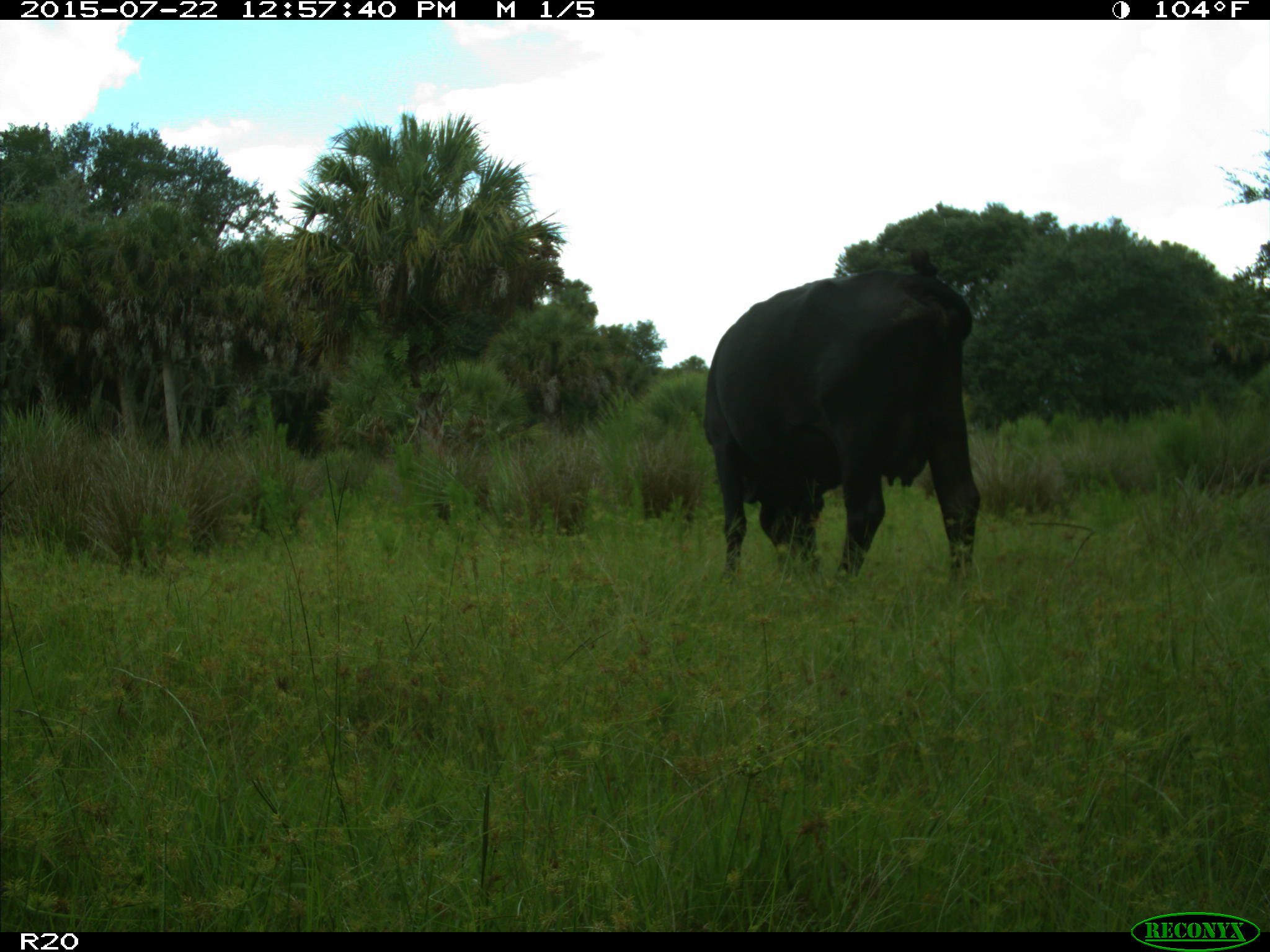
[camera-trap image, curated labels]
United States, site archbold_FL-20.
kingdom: Animalia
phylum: Chordata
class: Mammalia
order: Artiodactyla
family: Bovidae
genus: Bos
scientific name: Bos taurus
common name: domestic cow